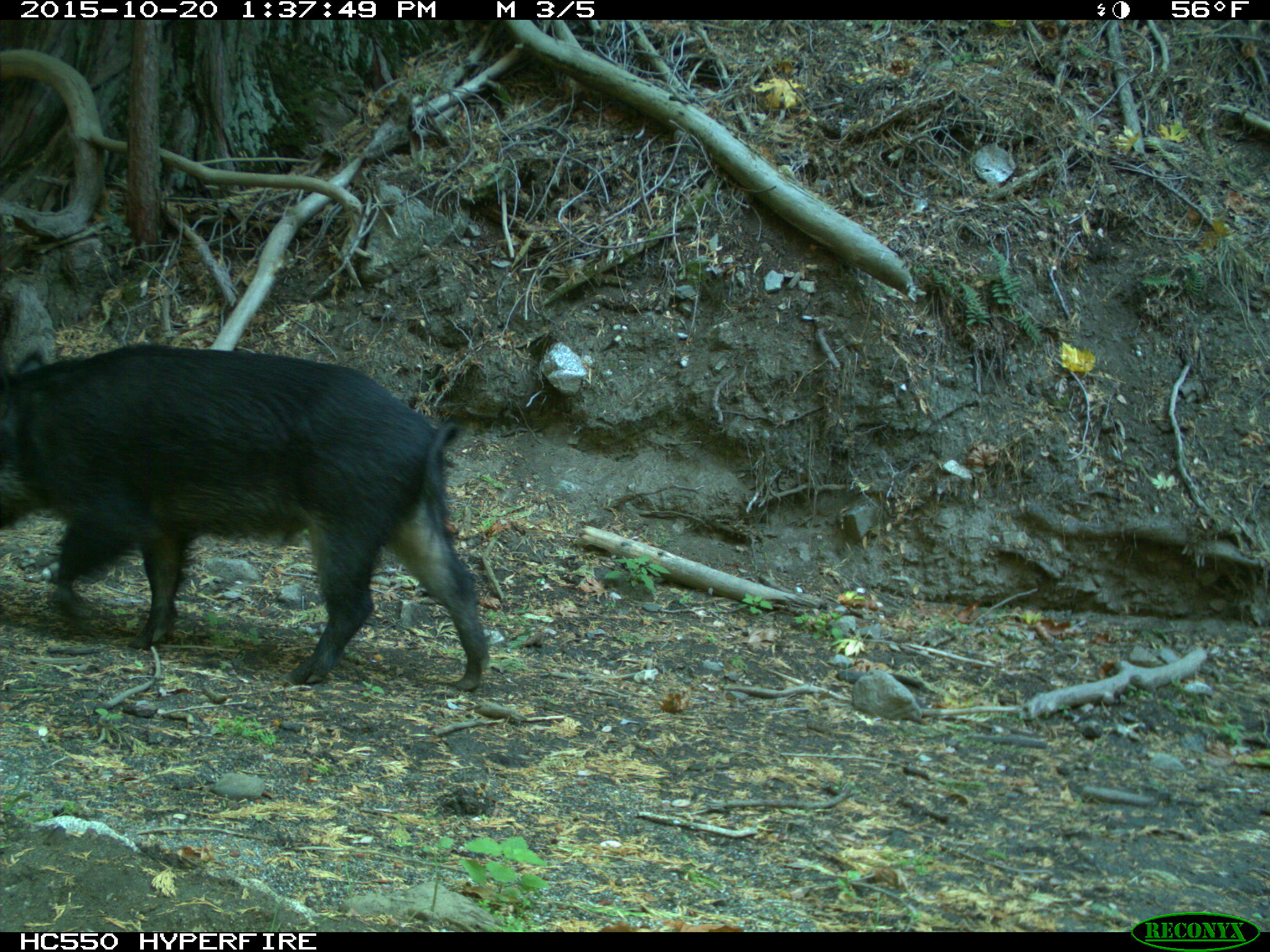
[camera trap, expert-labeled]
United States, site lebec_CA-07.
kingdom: Animalia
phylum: Chordata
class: Mammalia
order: Artiodactyla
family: Suidae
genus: Sus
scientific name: Sus scrofa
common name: wild boar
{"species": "Sus scrofa (wild boar)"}